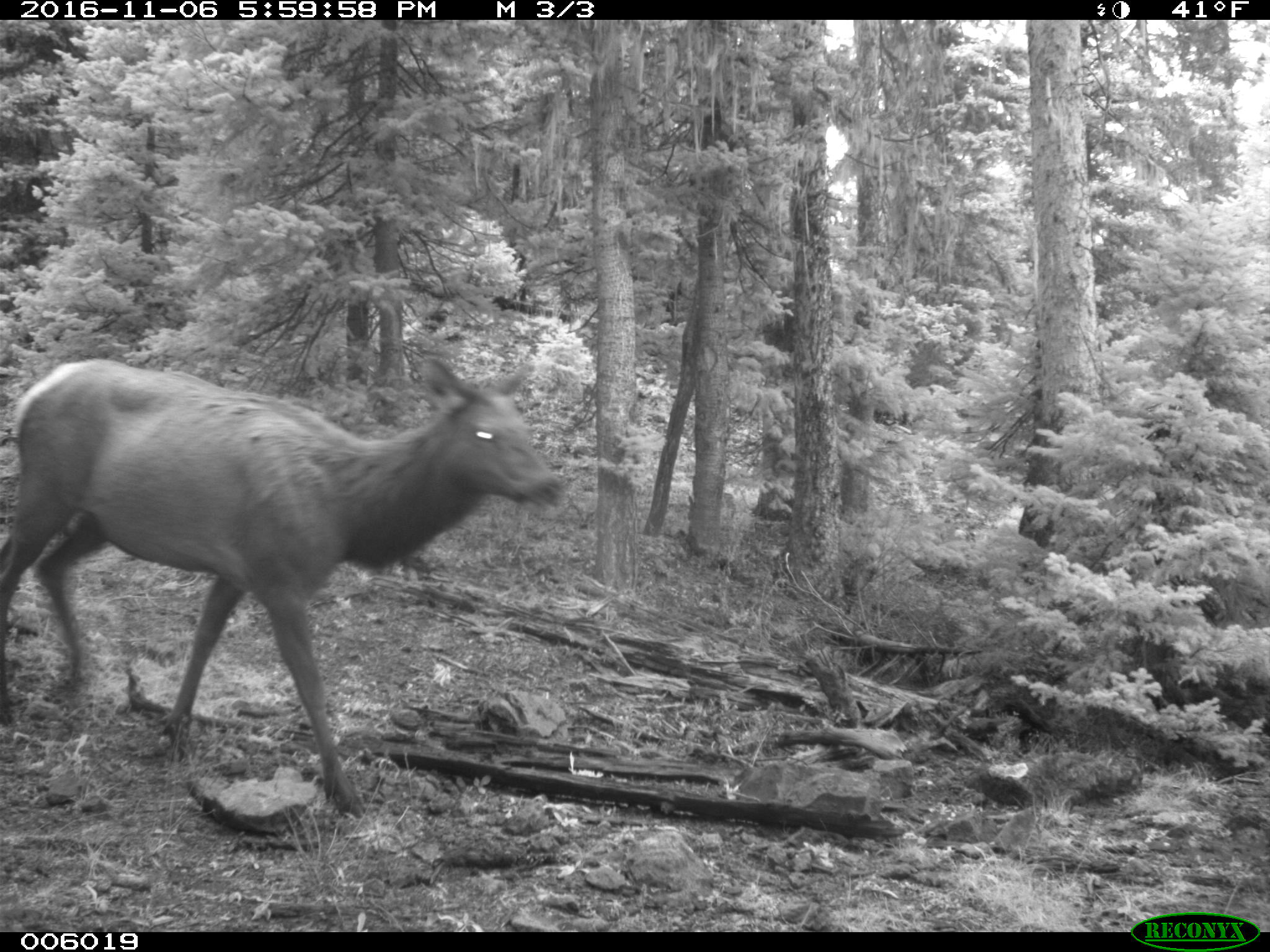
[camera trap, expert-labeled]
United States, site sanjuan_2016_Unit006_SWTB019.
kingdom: Animalia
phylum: Chordata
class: Mammalia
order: Artiodactyla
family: Cervidae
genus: Cervus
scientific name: Cervus elaphus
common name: red deer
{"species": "Cervus elaphus (red deer)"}